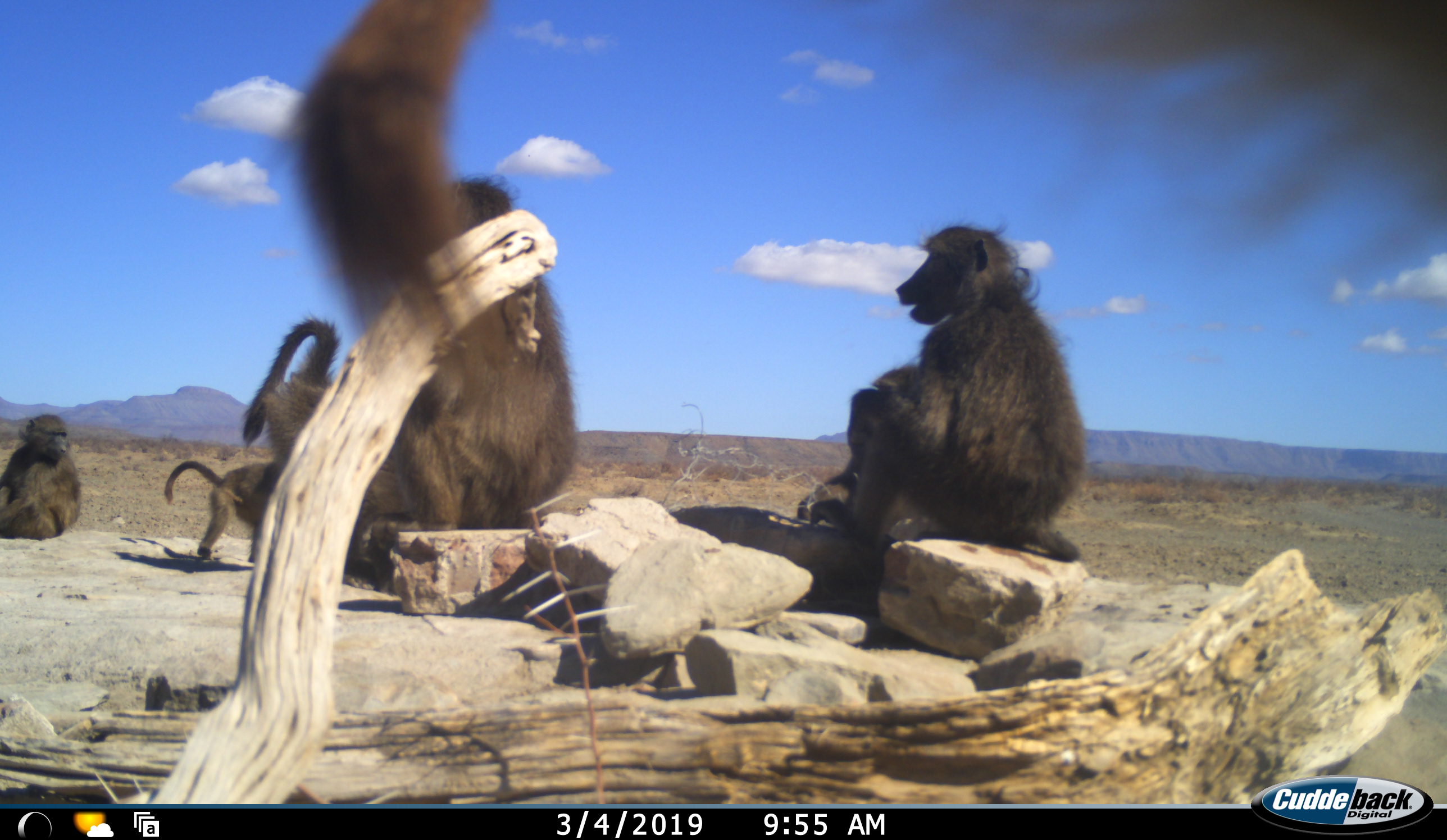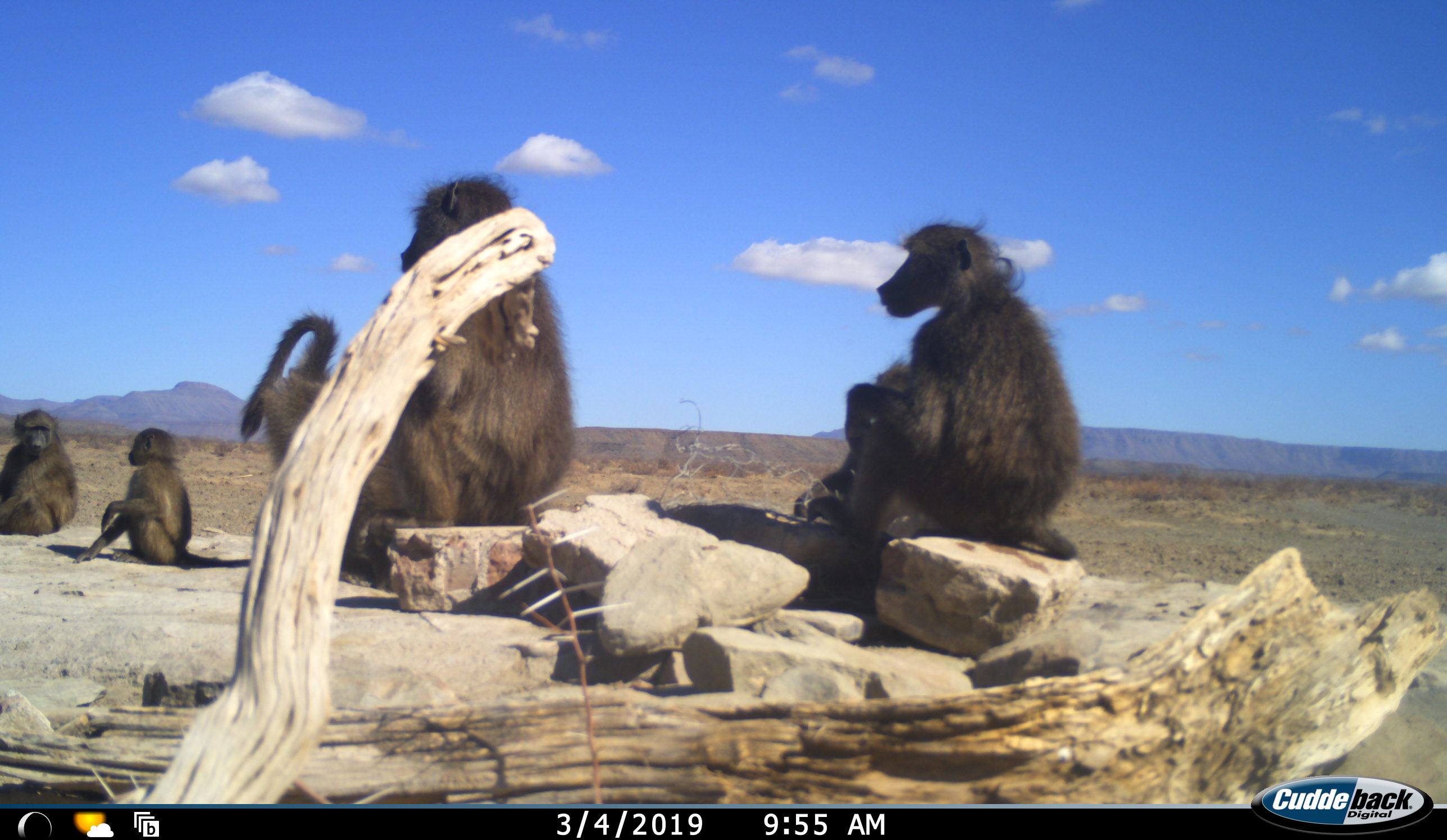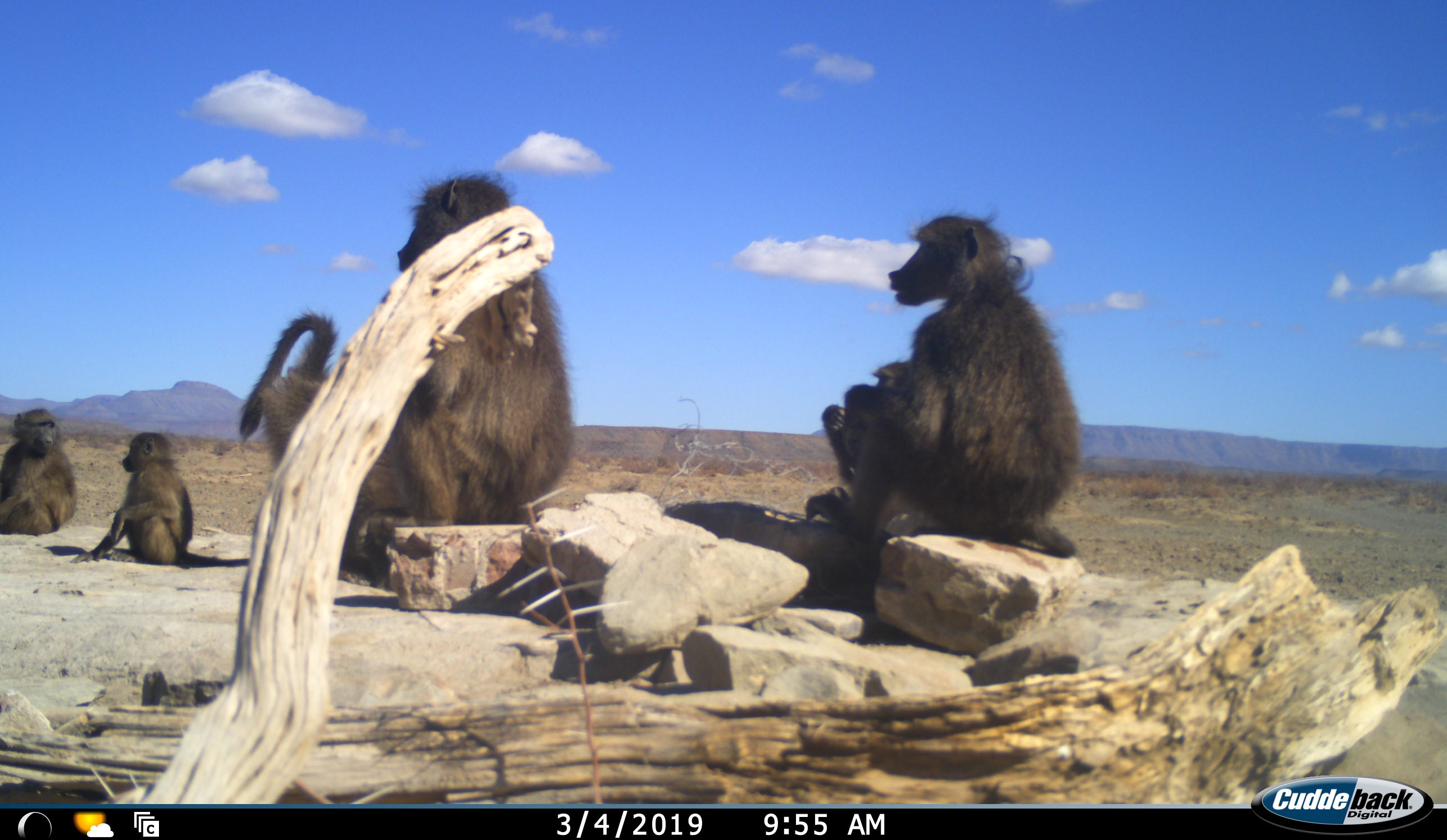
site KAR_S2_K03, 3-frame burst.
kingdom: Animalia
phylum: Chordata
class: Mammalia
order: Primates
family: Cercopithecidae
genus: Papio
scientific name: Papio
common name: baboon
Baboon (Papio), count 7. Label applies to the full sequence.